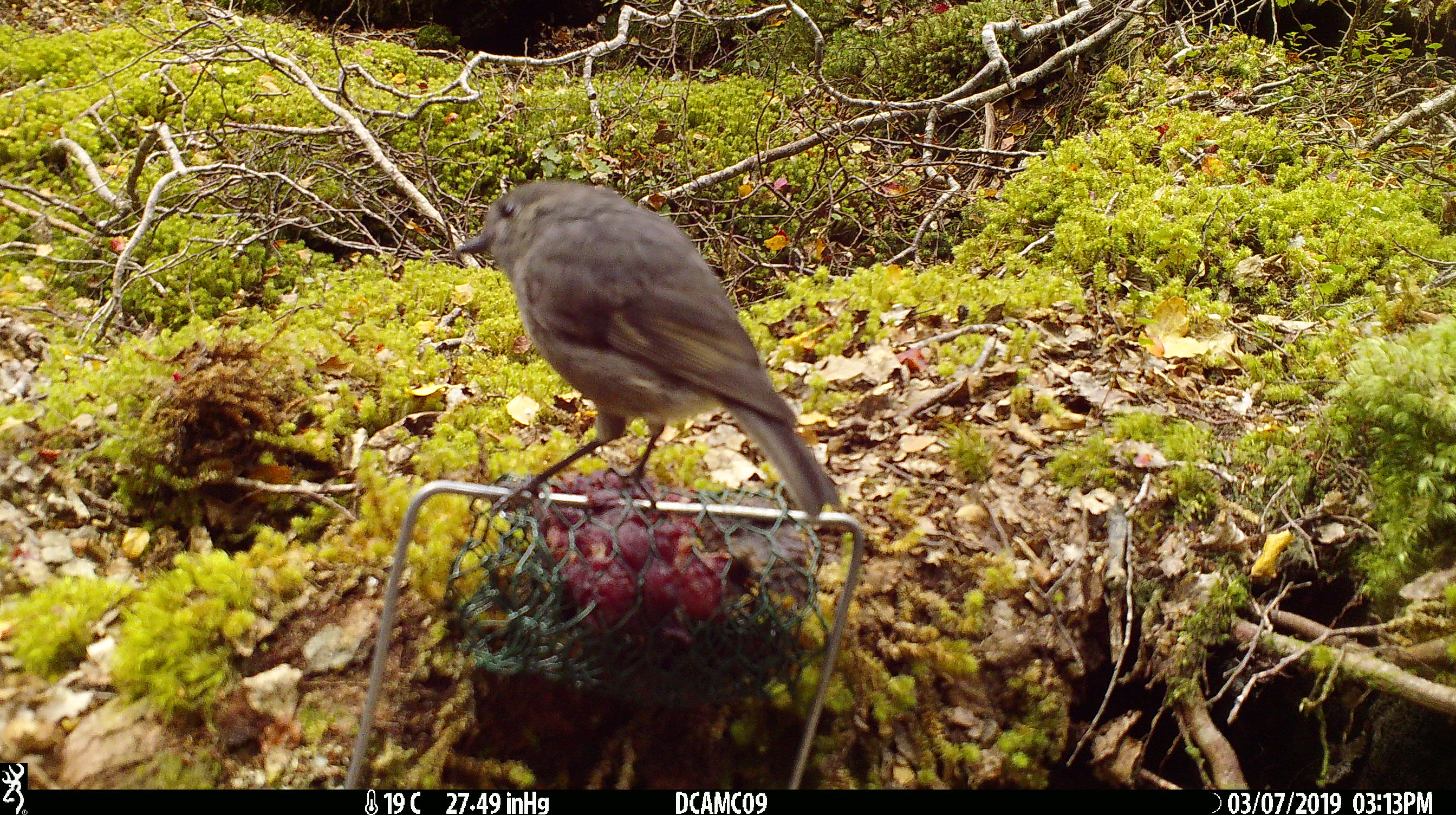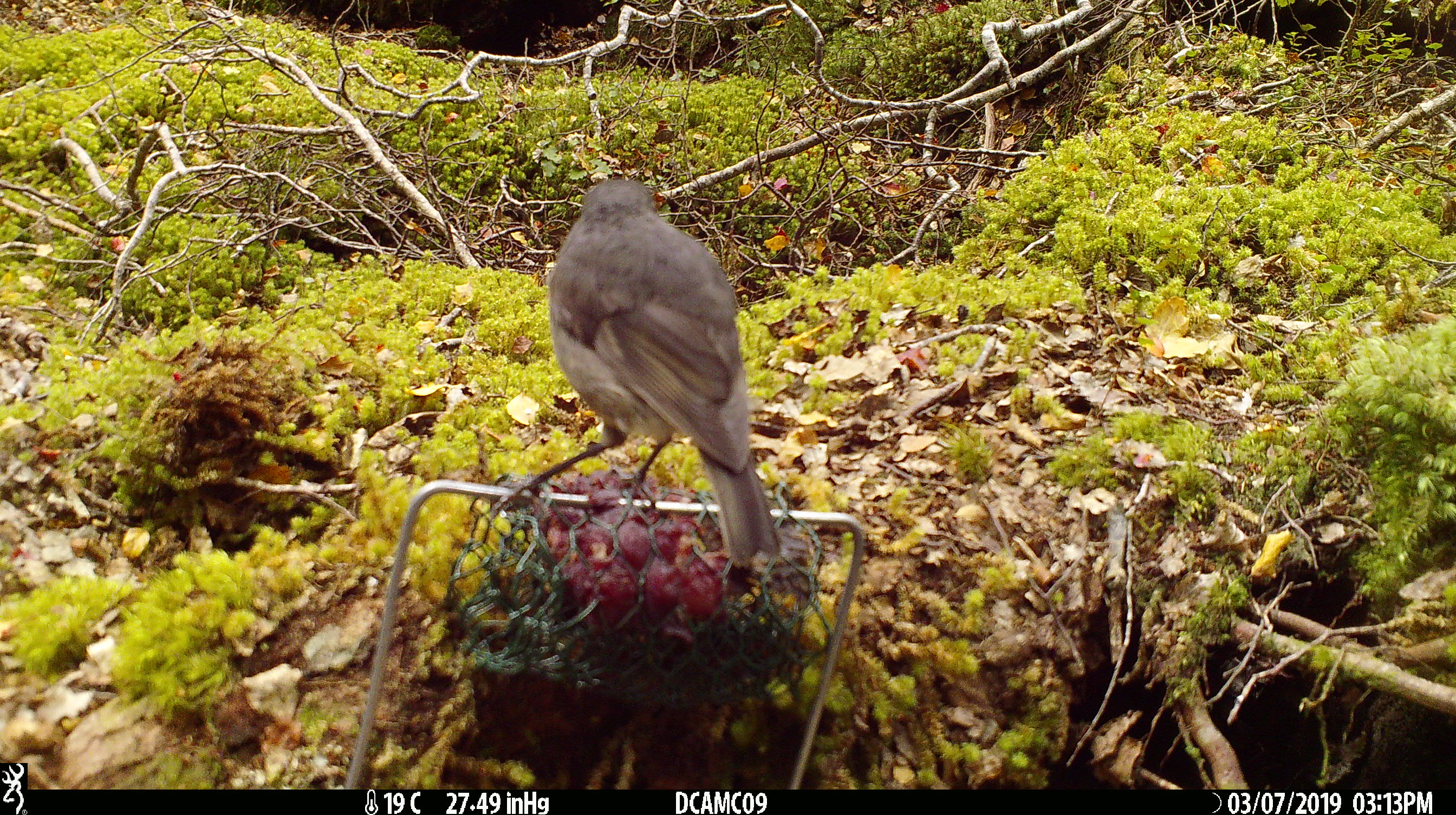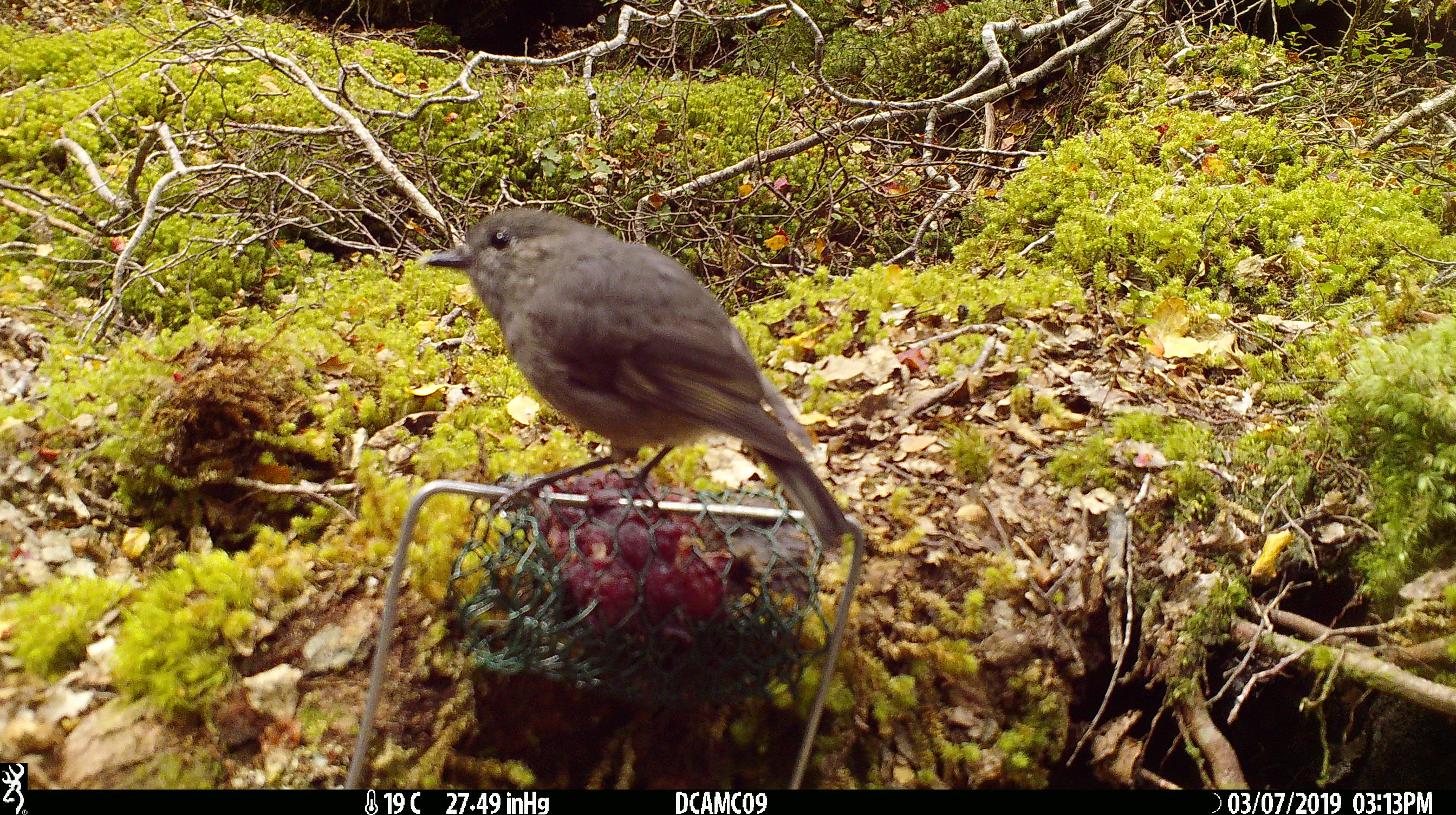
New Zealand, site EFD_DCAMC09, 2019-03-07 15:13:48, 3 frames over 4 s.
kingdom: Animalia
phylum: Chordata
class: Aves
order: Passeriformes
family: Petroicidae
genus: Petroica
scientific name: Petroica australis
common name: new zealand robin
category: robin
Robin (new zealand robin) (Petroica australis).